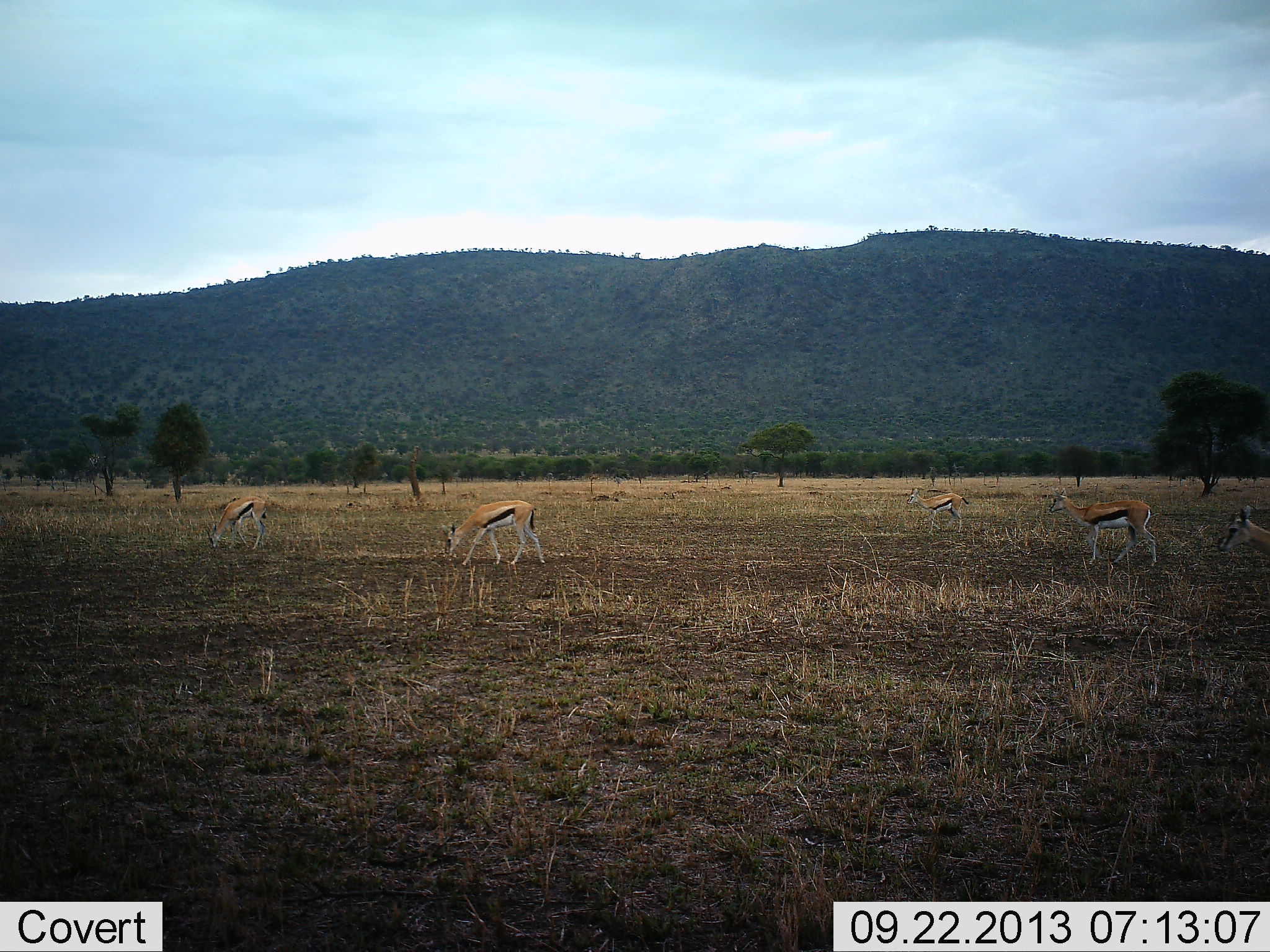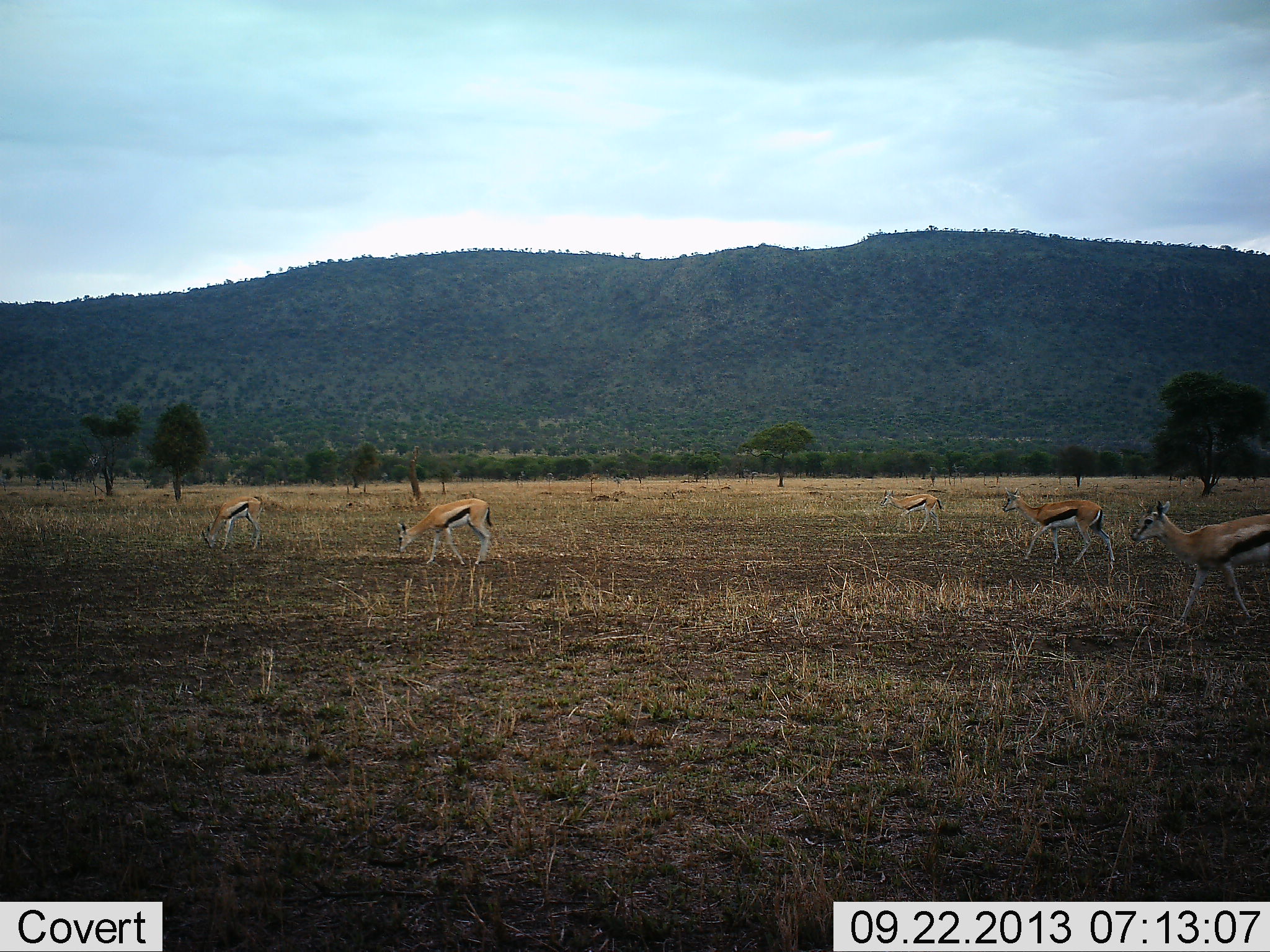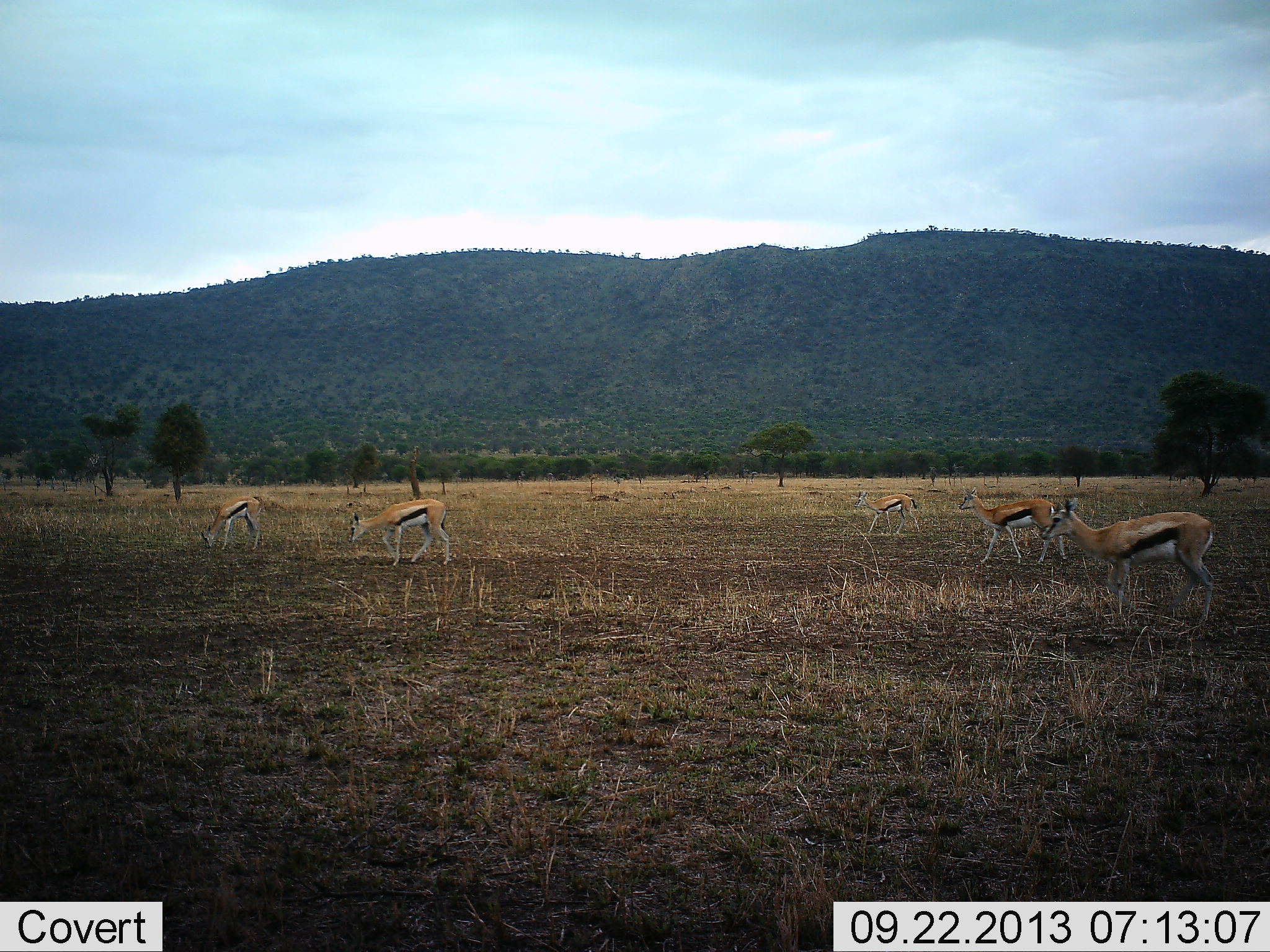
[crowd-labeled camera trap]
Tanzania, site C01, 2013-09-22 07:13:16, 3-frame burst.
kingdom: Animalia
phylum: Chordata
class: Mammalia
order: Artiodactyla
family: Bovidae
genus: Eudorcas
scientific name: Eudorcas thomsonii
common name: thomson's gazelle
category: gazellethomsons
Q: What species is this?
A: Gazellethomsons (thomson's gazelle) (Eudorcas thomsonii).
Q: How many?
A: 5.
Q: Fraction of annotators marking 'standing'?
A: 10%.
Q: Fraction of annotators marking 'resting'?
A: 0%.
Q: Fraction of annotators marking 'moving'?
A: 90%.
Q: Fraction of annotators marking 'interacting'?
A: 0%.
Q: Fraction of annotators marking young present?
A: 0%.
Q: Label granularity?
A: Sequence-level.